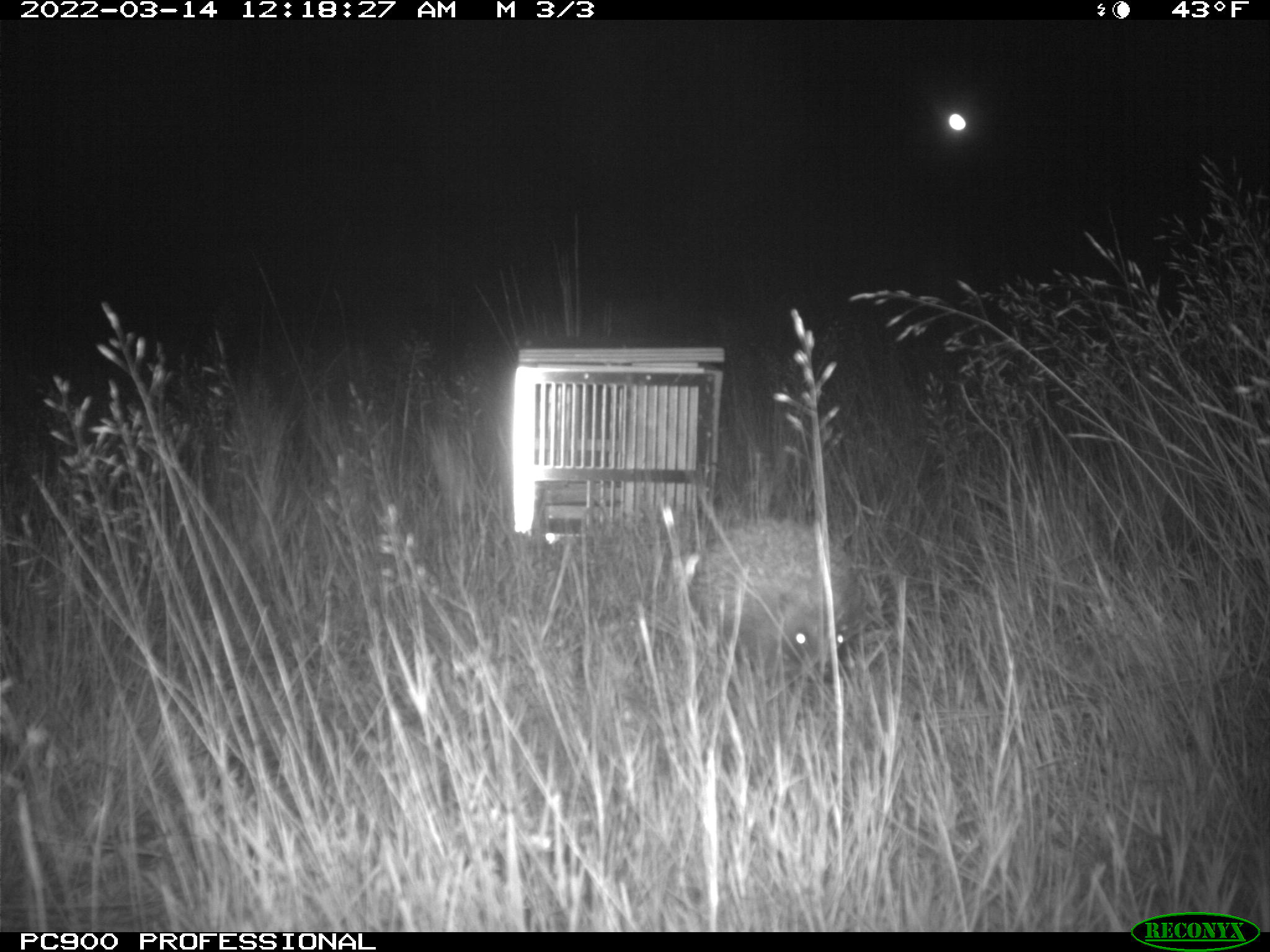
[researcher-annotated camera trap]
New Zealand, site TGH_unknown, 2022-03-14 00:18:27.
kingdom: Animalia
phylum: Chordata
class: Mammalia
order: Eulipotyphla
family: Erinaceidae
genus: Erinaceus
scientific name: Erinaceus europaeus europaeus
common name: european hedgehog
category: hedgehog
Hedgehog (european hedgehog) (Erinaceus europaeus europaeus).